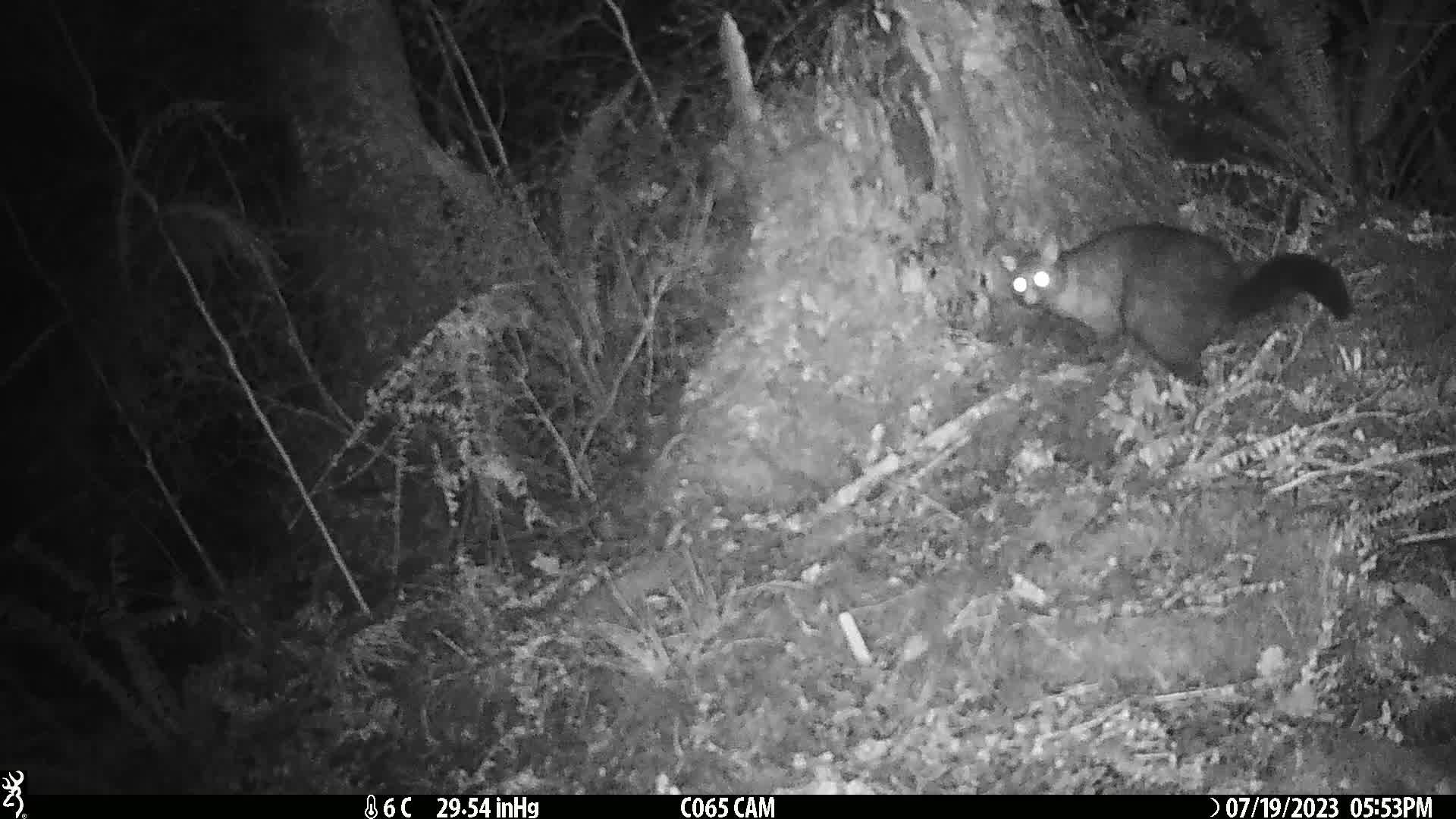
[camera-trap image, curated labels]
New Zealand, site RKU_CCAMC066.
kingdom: Animalia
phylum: Chordata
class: Mammalia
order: Diprotodontia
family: Phalangeridae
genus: Trichosurus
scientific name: Trichosurus vulpecula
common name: common brushtail possum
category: possum